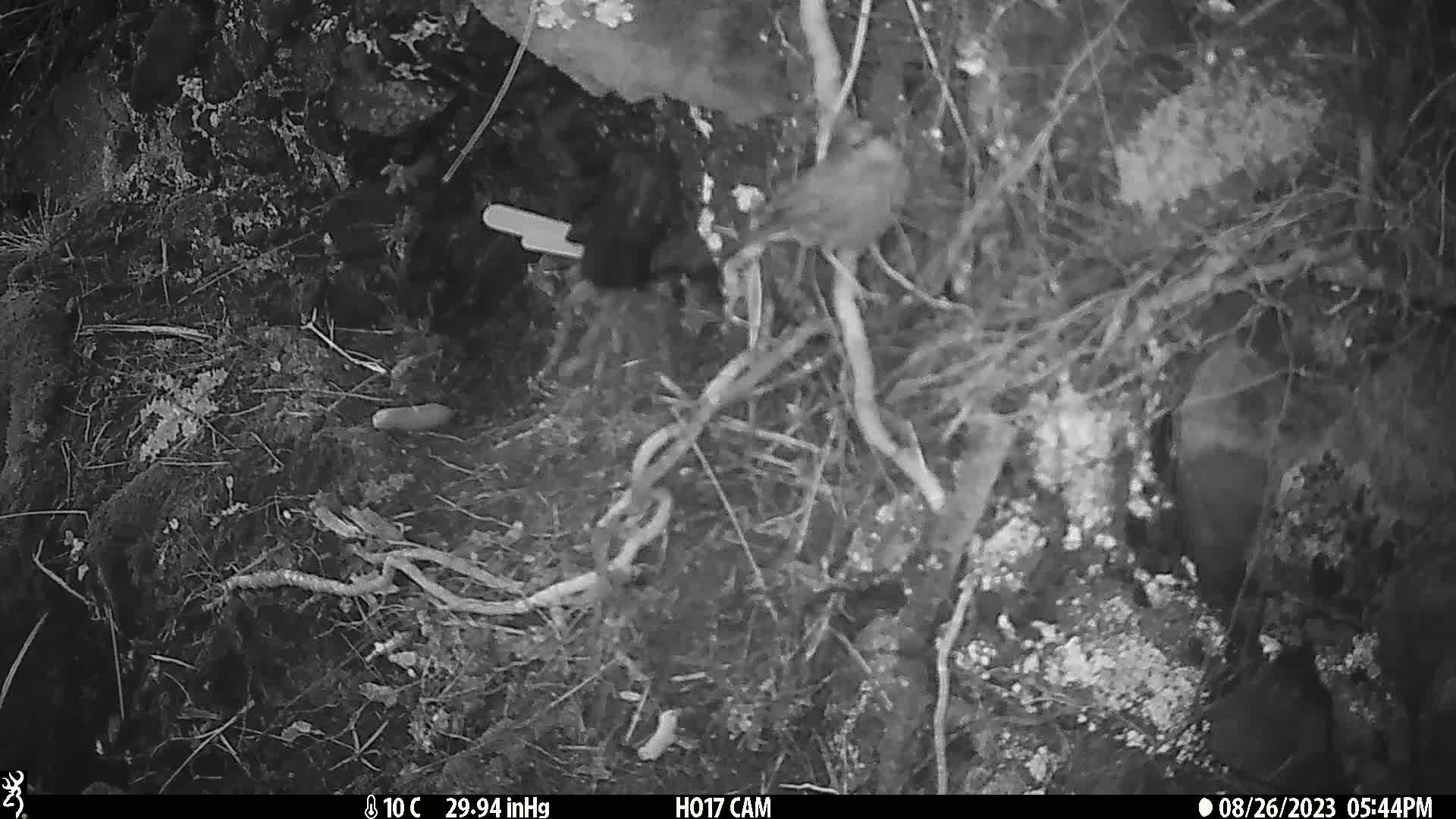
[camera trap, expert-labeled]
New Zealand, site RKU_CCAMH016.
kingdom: Animalia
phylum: Chordata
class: Aves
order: Passeriformes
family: Prunellidae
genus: Prunella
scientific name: Prunella modularis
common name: dunnock